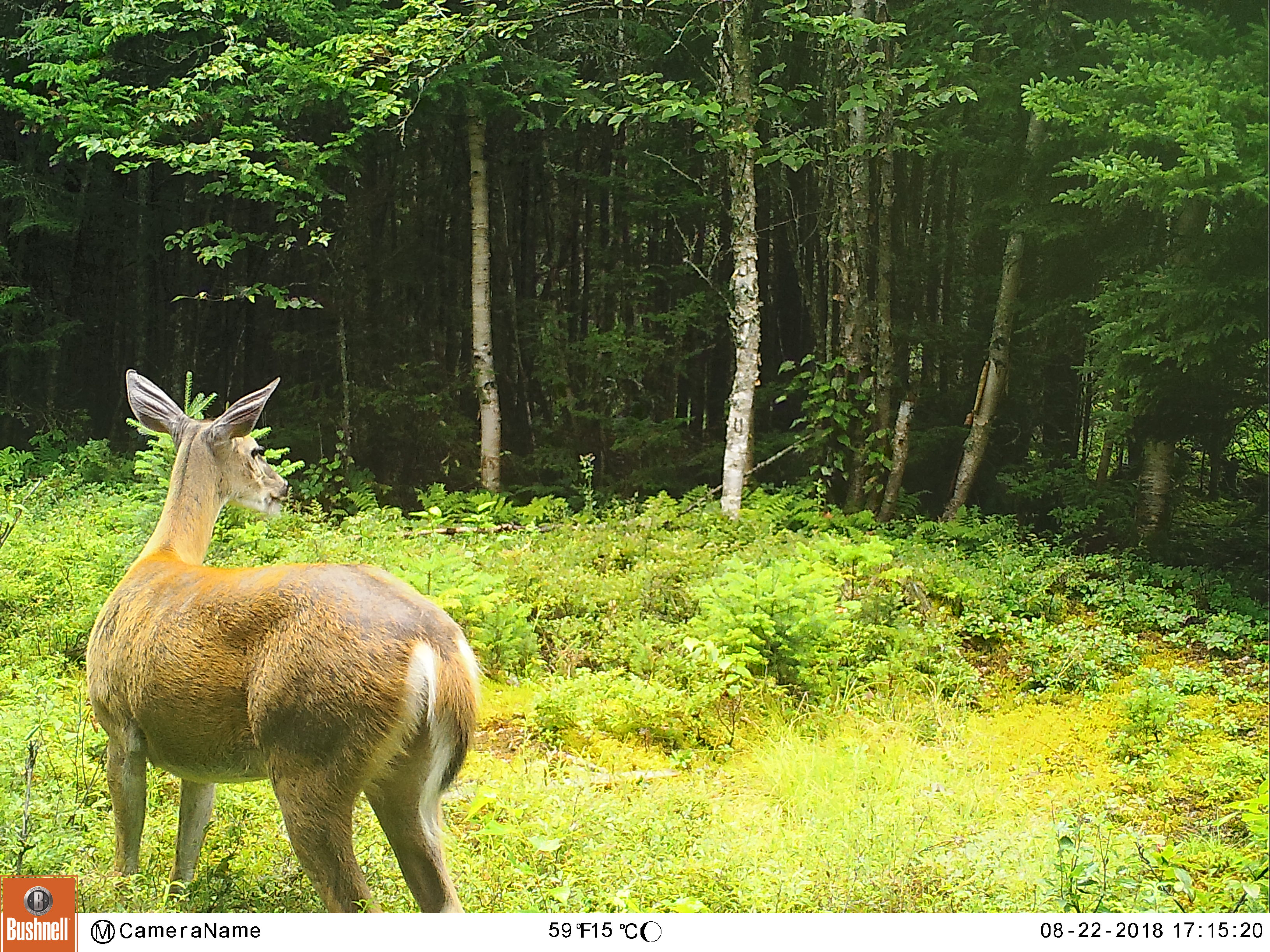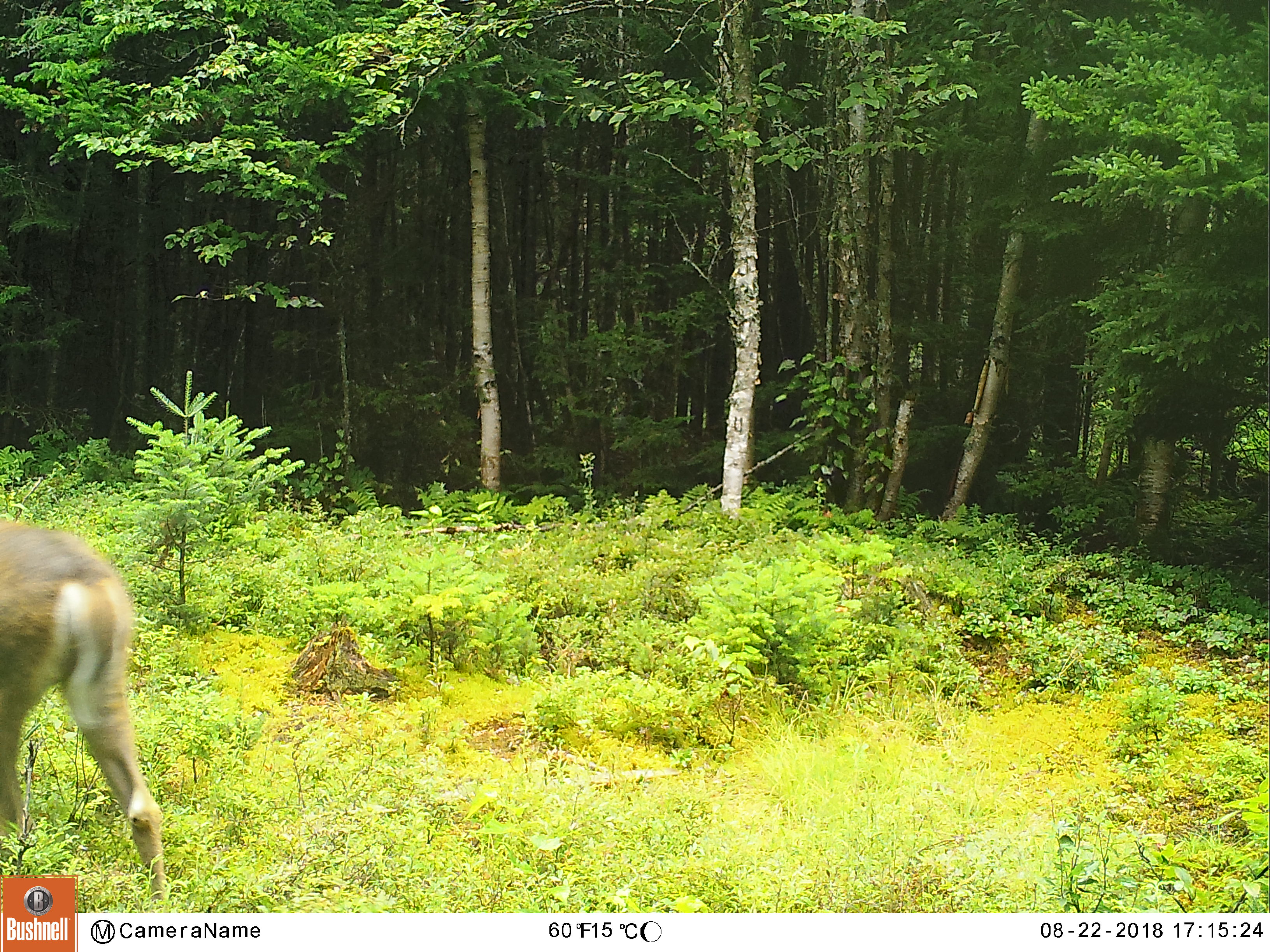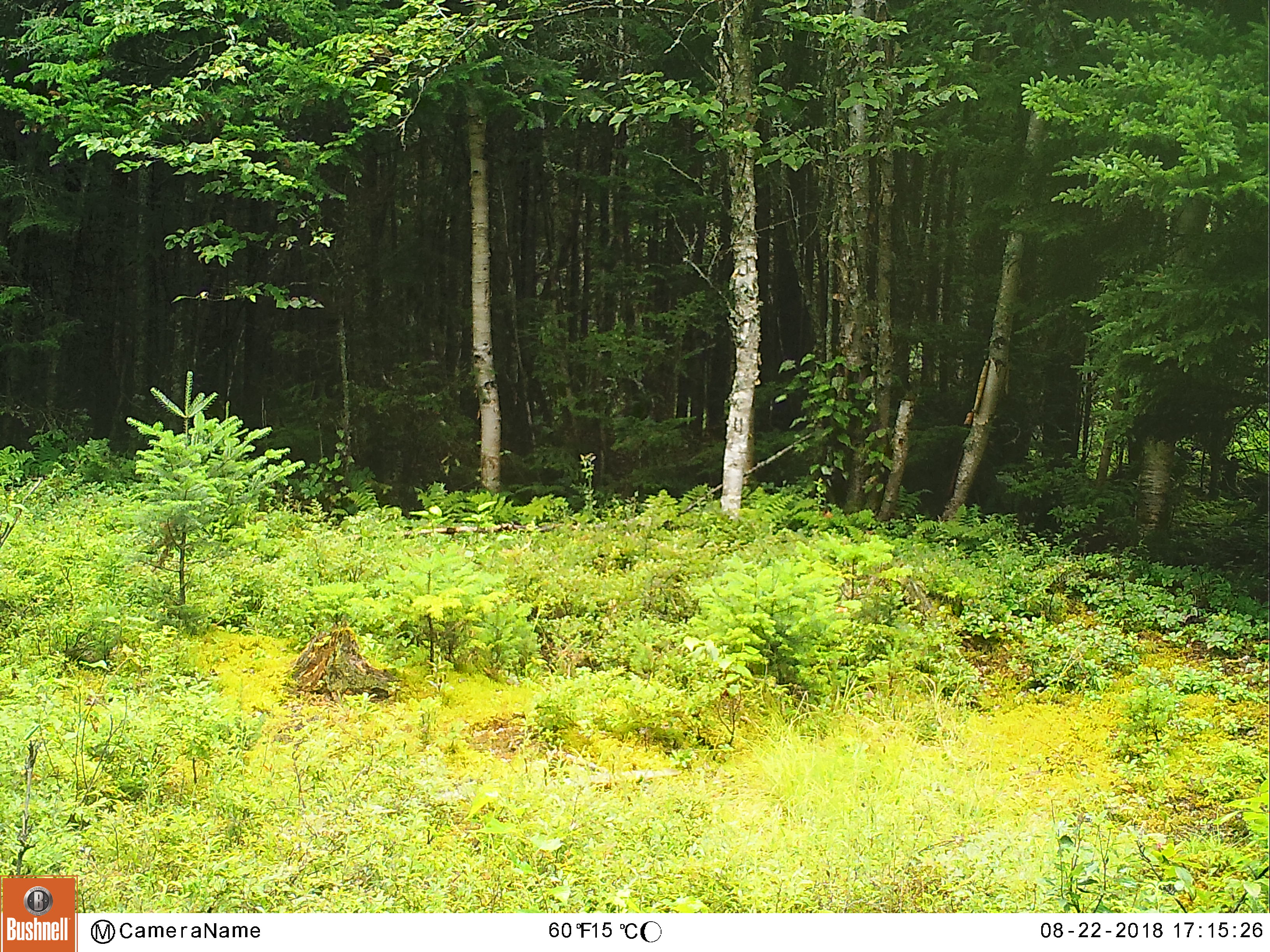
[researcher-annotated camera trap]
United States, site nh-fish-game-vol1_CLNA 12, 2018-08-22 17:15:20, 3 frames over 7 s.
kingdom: Animalia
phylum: Chordata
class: Mammalia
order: Artiodactyla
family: Cervidae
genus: Odocoileus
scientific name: Odocoileus virginianus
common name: white-tailed deer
White-tailed deer (Odocoileus virginianus).